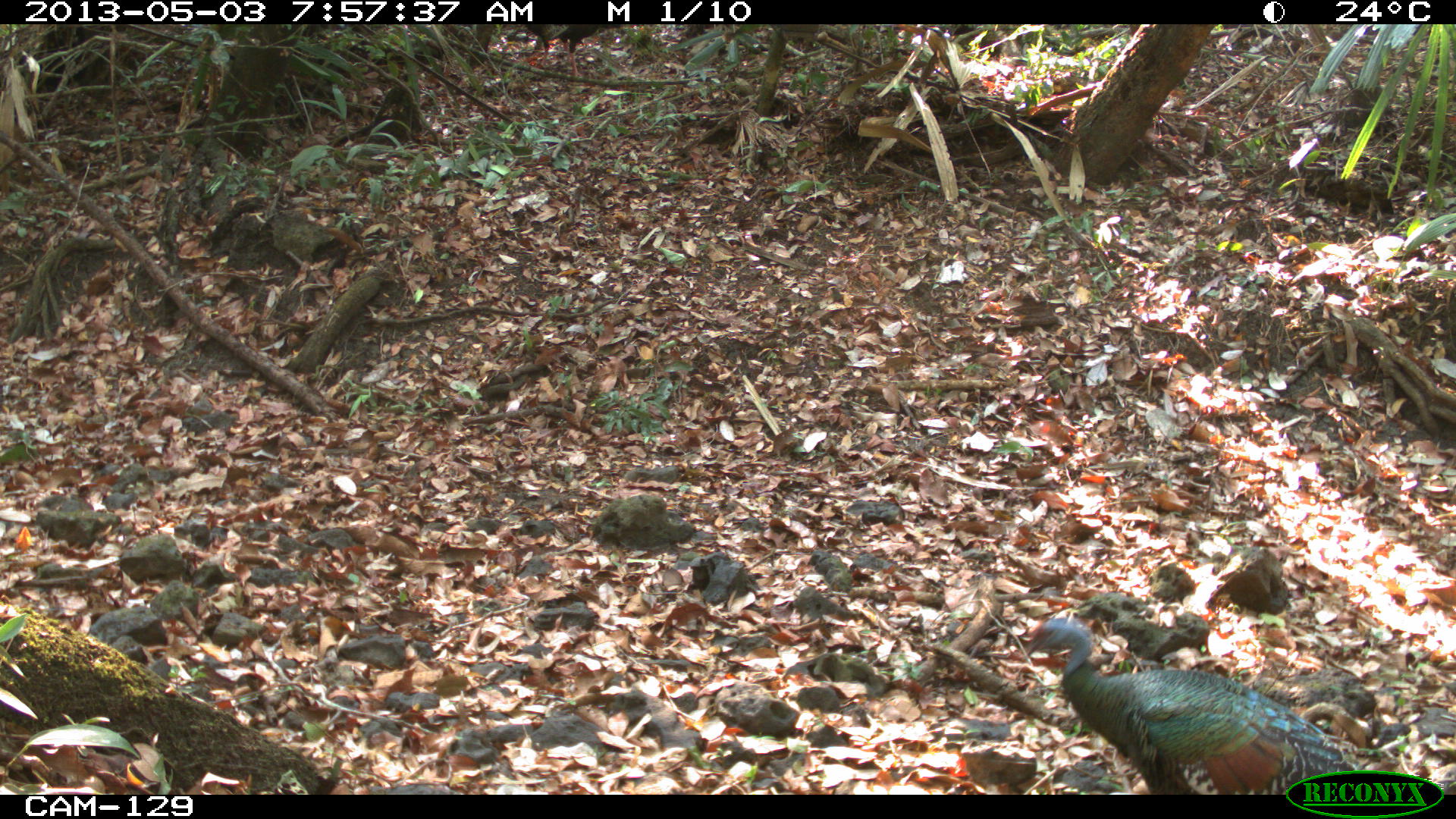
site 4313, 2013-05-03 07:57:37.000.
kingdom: Animalia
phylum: Chordata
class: Aves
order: Galliformes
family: Phasianidae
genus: Meleagris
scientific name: Meleagris ocellata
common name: ocellated turkey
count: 1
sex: male